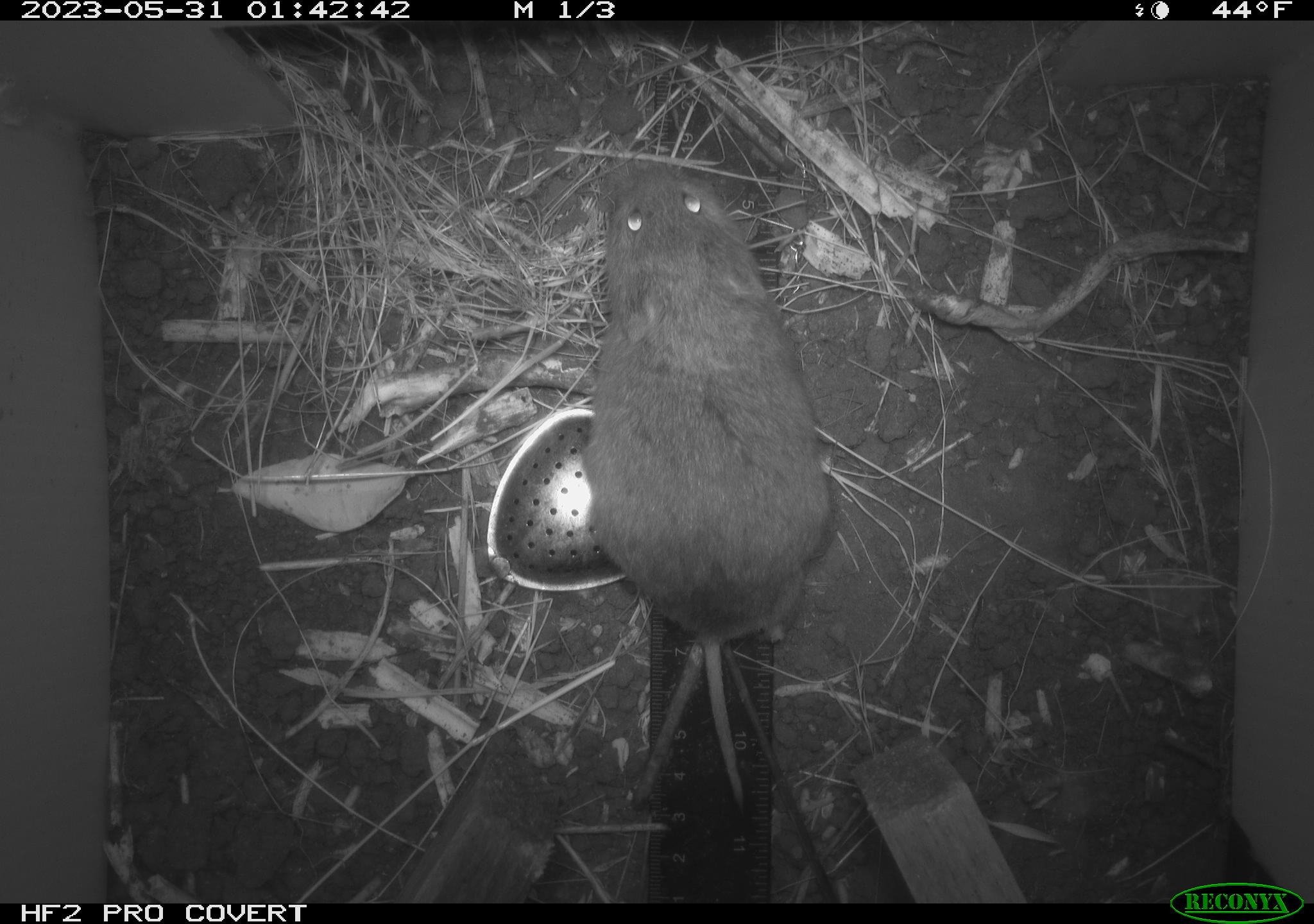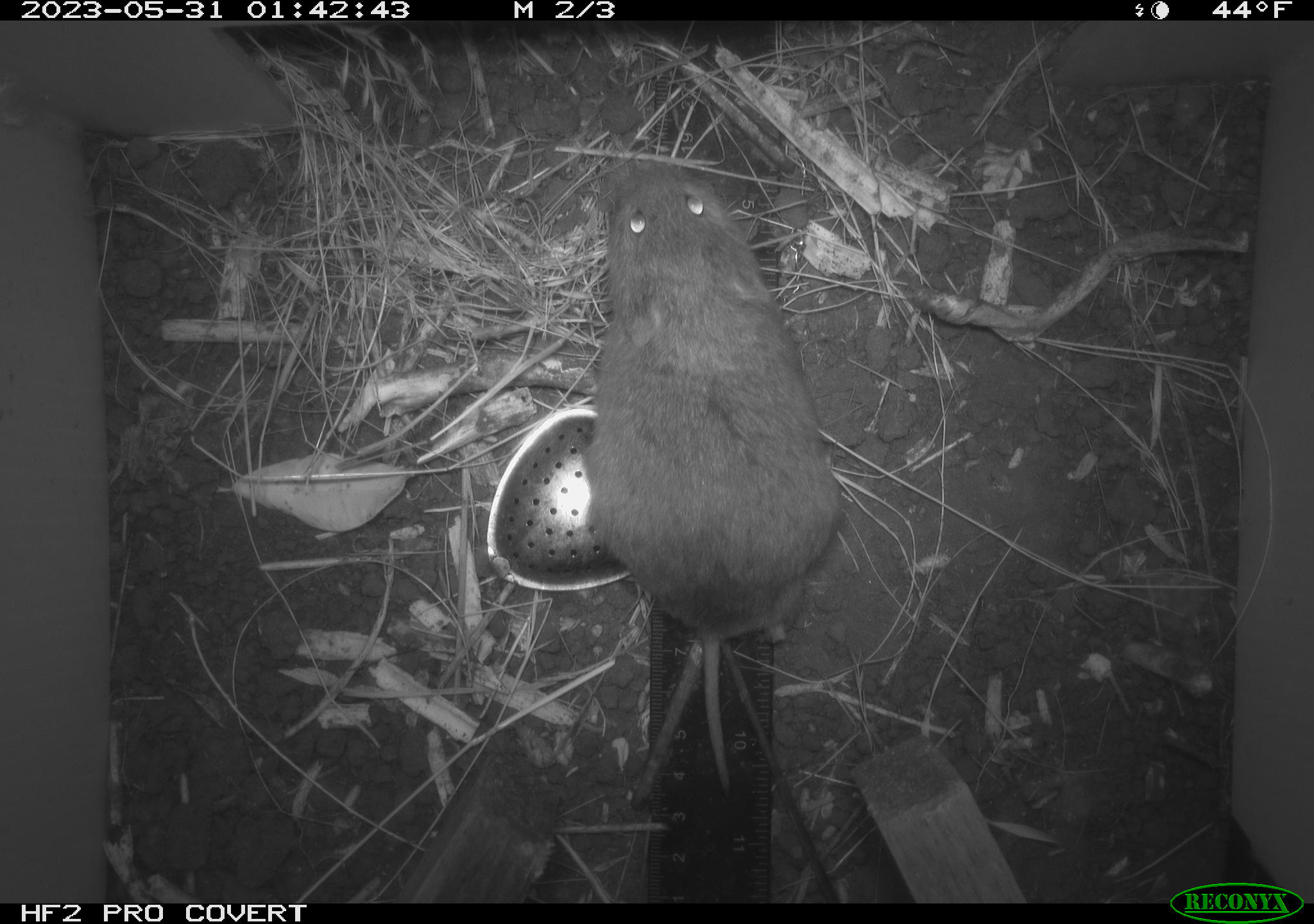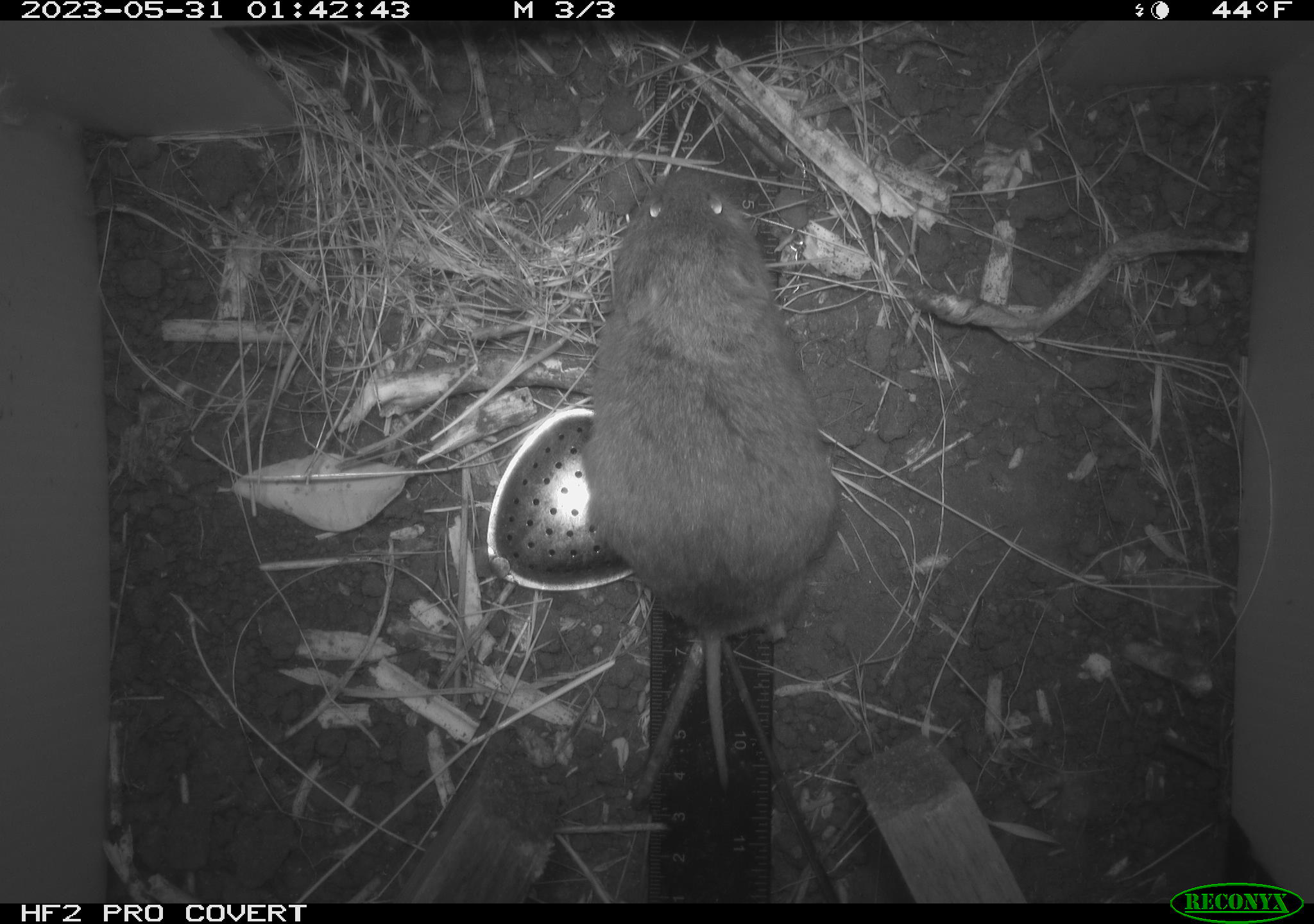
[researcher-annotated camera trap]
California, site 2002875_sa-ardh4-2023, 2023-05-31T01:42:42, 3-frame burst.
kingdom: Animalia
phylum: Chordata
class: Mammalia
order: Rodentia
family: Cricetidae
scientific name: Arvicolinae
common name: voles, lemmings, and muskrats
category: arvicolinae subfamily